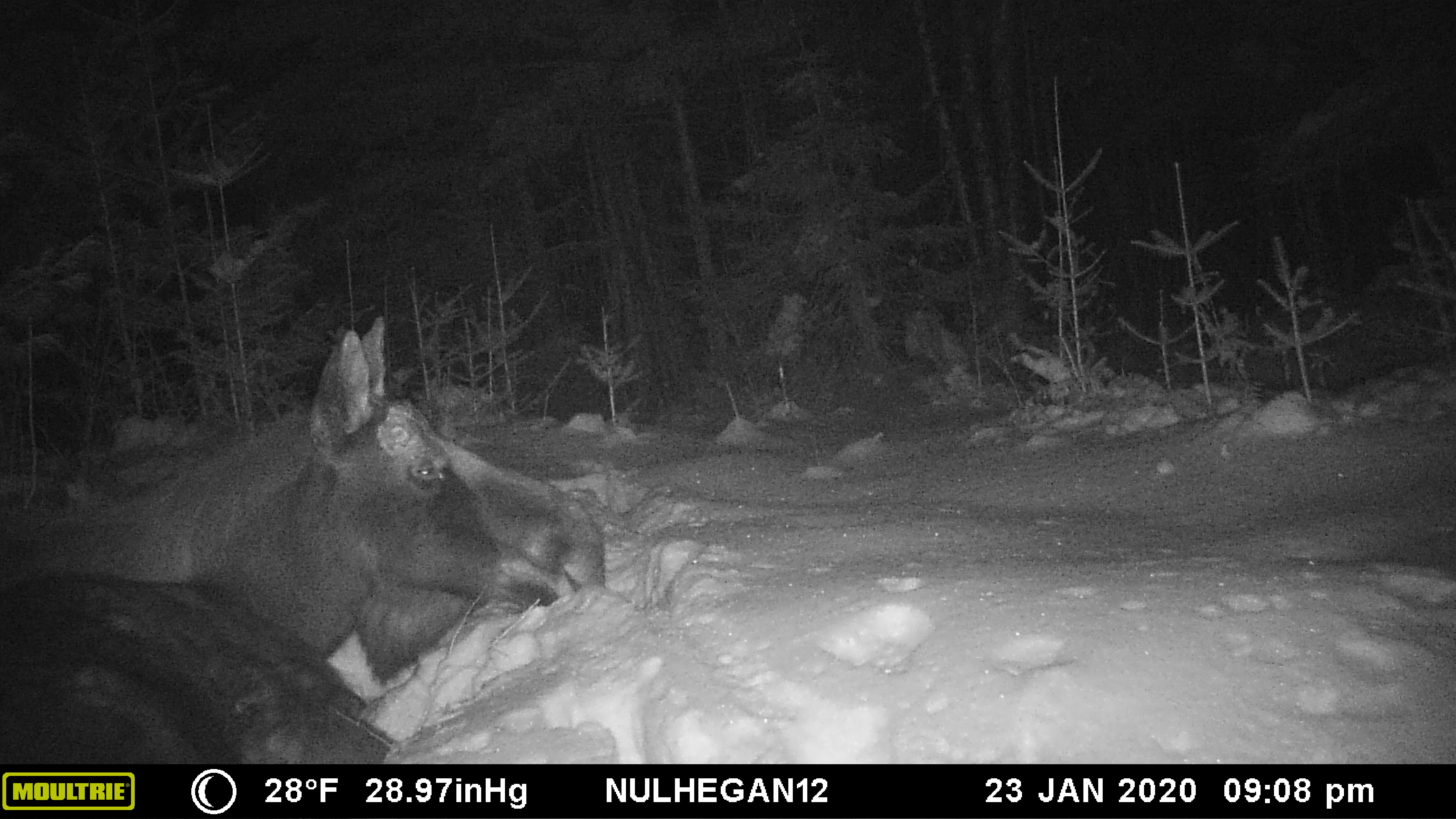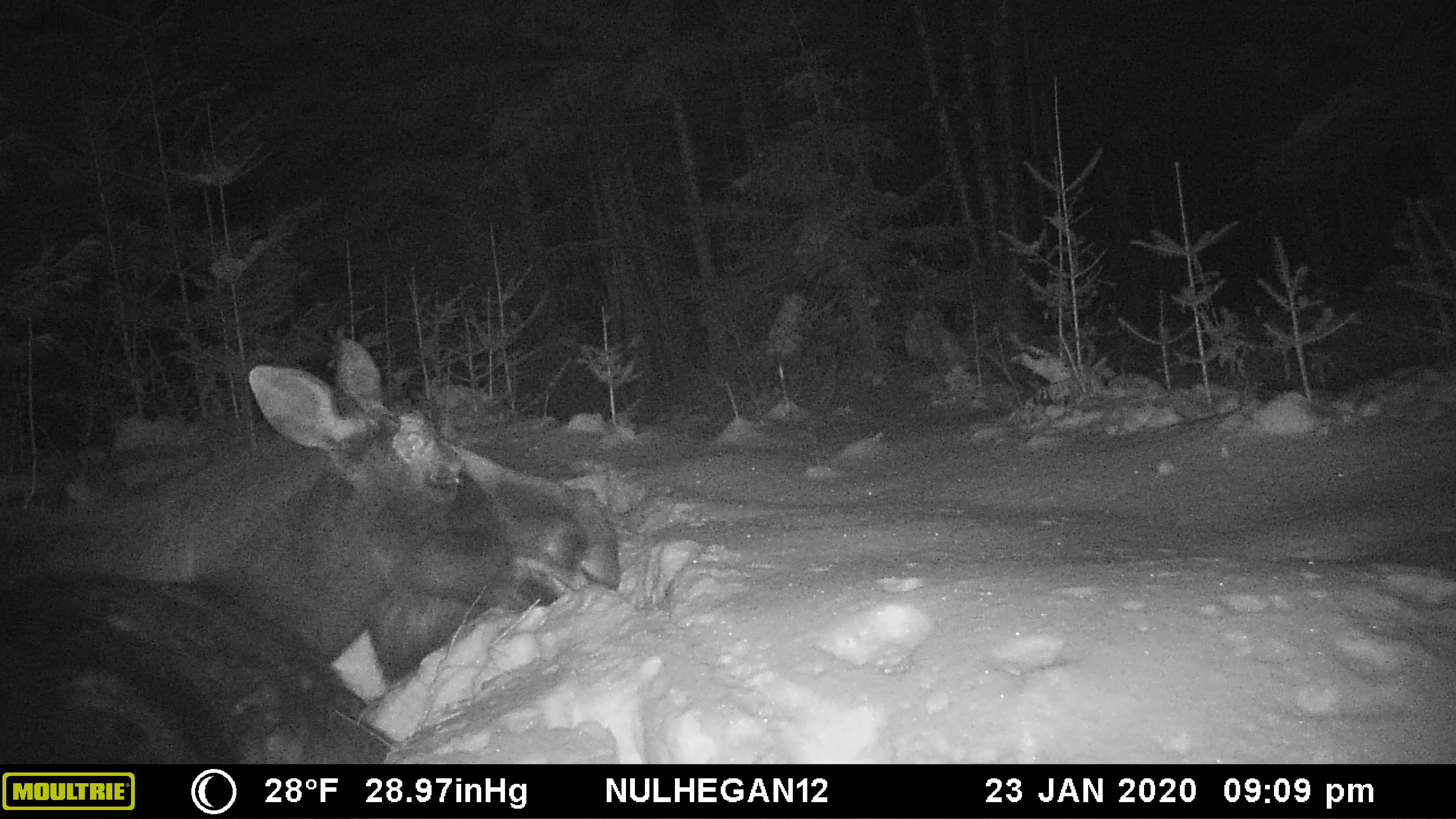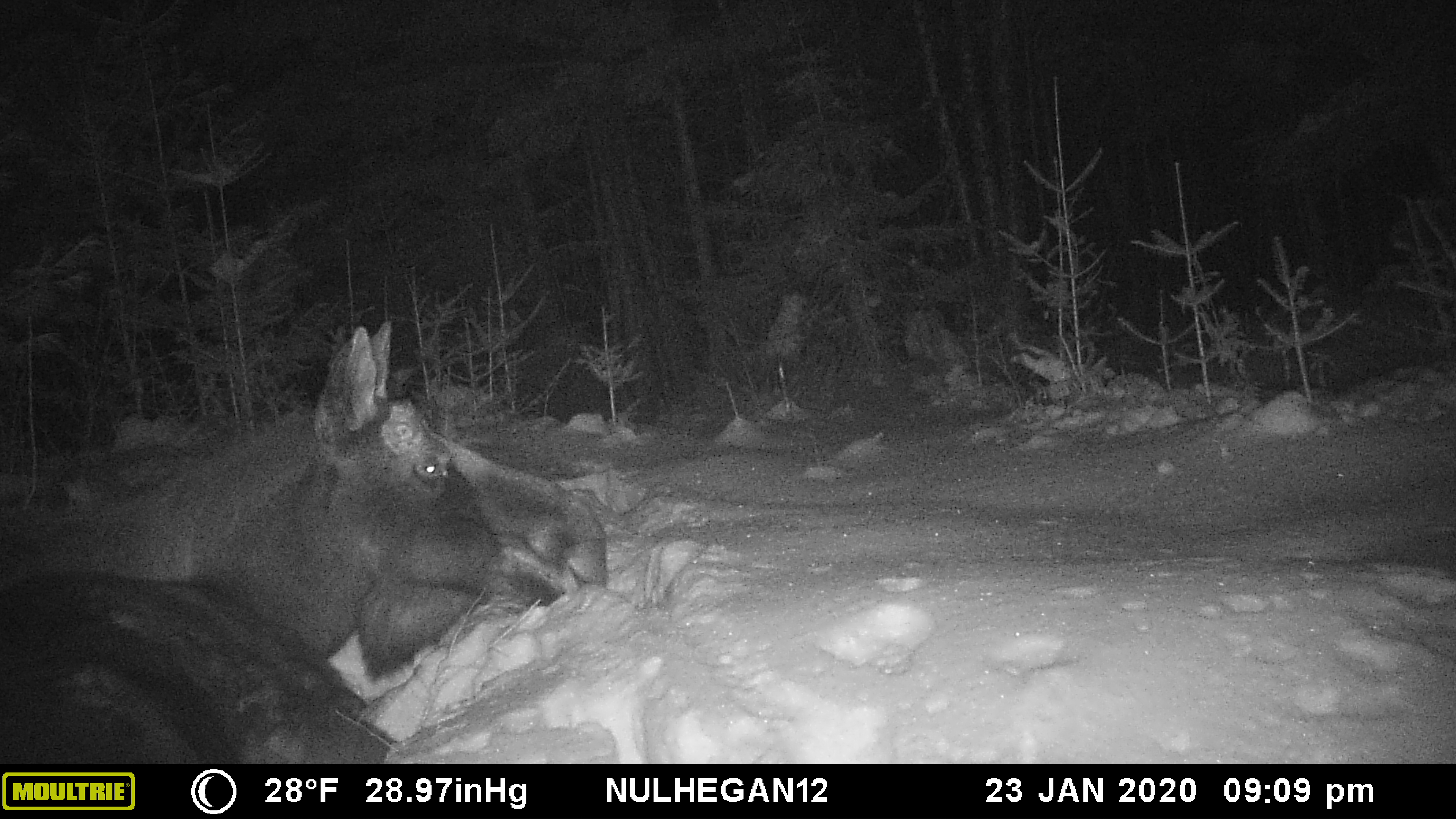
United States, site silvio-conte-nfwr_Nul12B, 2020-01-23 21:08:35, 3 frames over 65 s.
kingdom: Animalia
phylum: Chordata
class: Mammalia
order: Artiodactyla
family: Cervidae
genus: Alces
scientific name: Alces alces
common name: moose